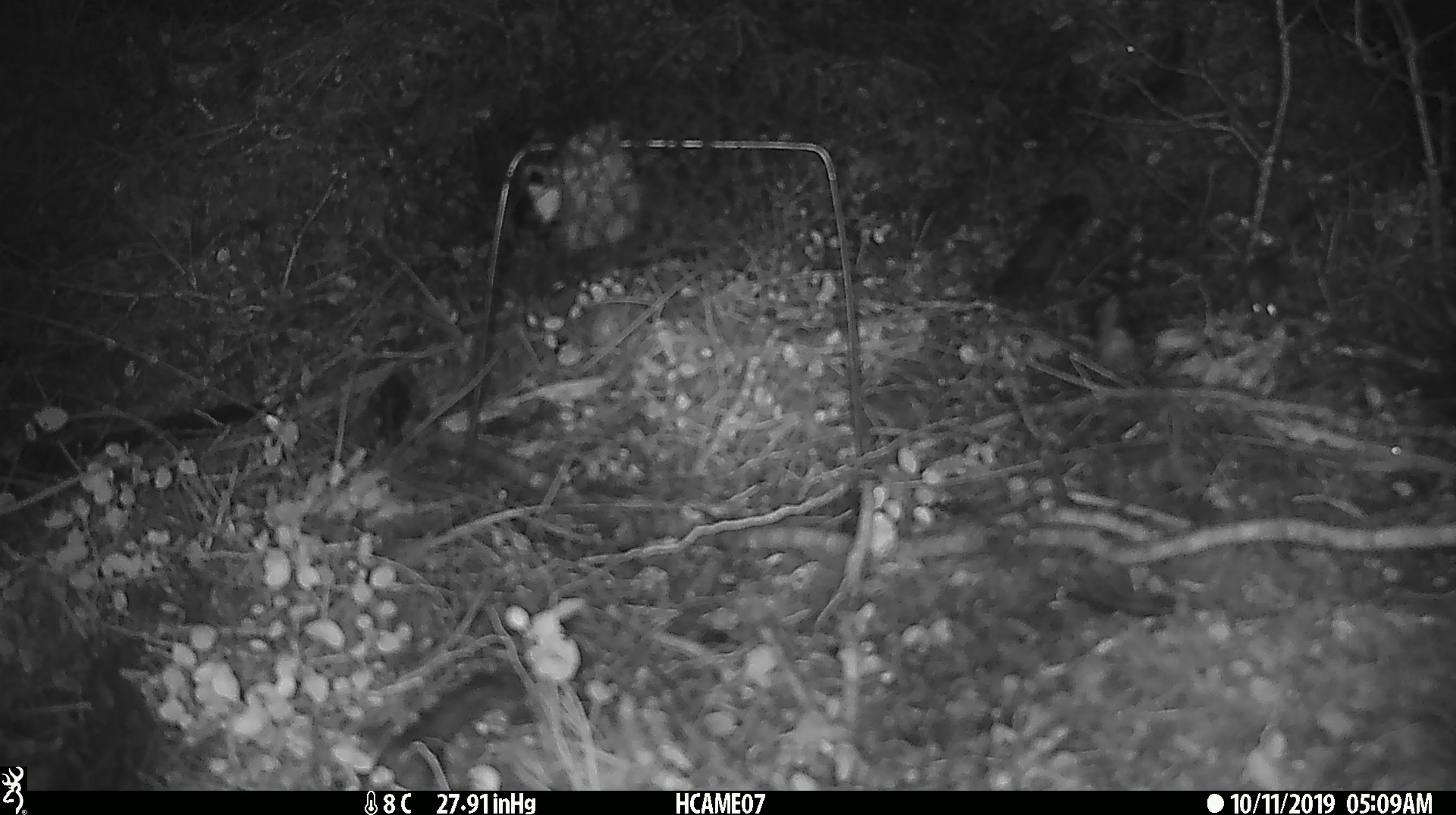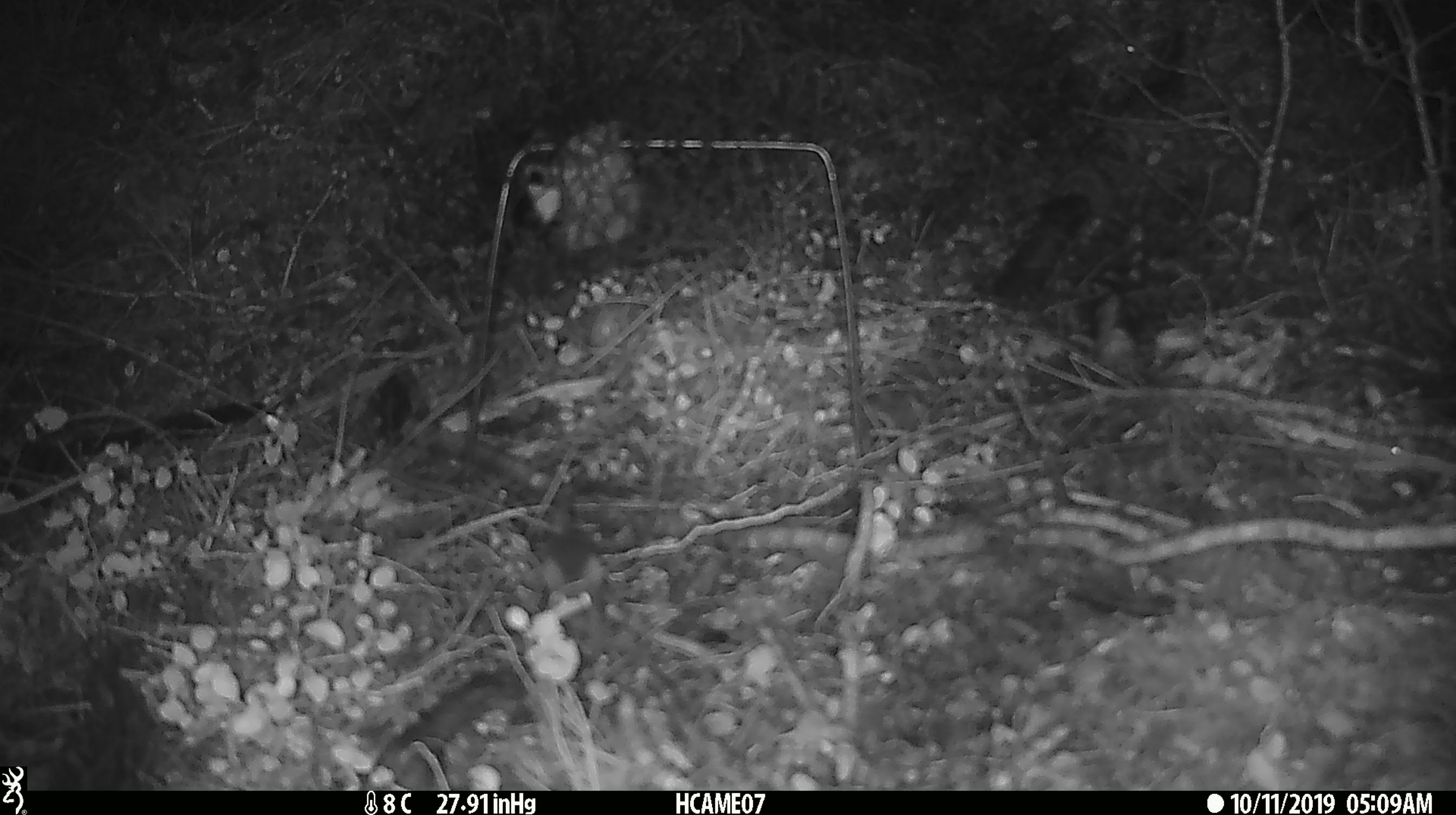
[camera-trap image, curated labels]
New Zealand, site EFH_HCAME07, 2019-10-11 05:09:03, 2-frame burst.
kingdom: Animalia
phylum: Chordata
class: Mammalia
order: Rodentia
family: Muridae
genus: Mus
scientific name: Mus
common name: mouse